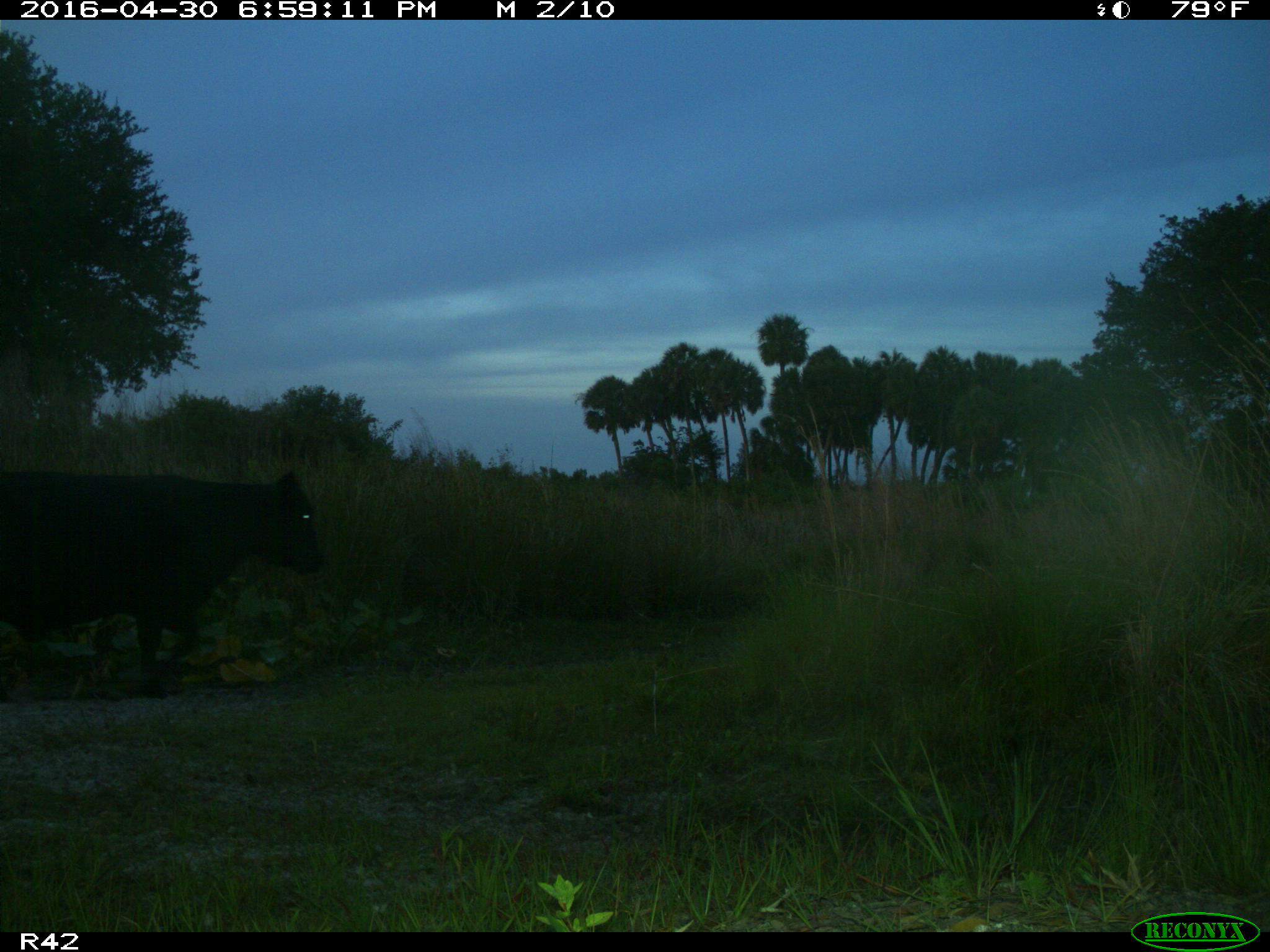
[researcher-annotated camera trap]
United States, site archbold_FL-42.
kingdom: Animalia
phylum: Chordata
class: Mammalia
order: Artiodactyla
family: Bovidae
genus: Bos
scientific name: Bos taurus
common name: domestic cow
Bos taurus (domestic cow).